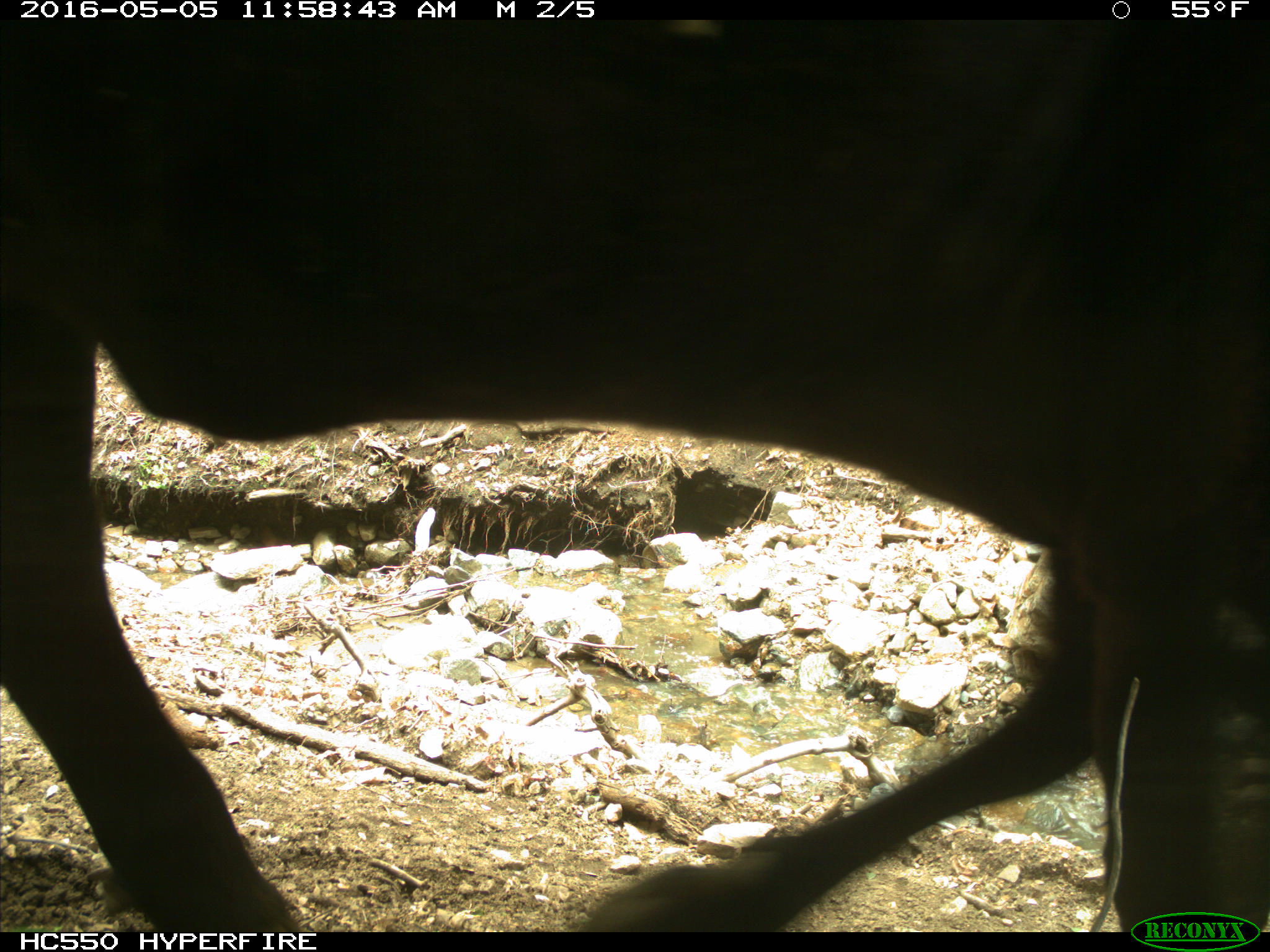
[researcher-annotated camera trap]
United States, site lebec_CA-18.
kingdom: Animalia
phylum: Chordata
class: Mammalia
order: Artiodactyla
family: Bovidae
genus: Bos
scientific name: Bos taurus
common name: domestic cow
Bos taurus (domestic cow).